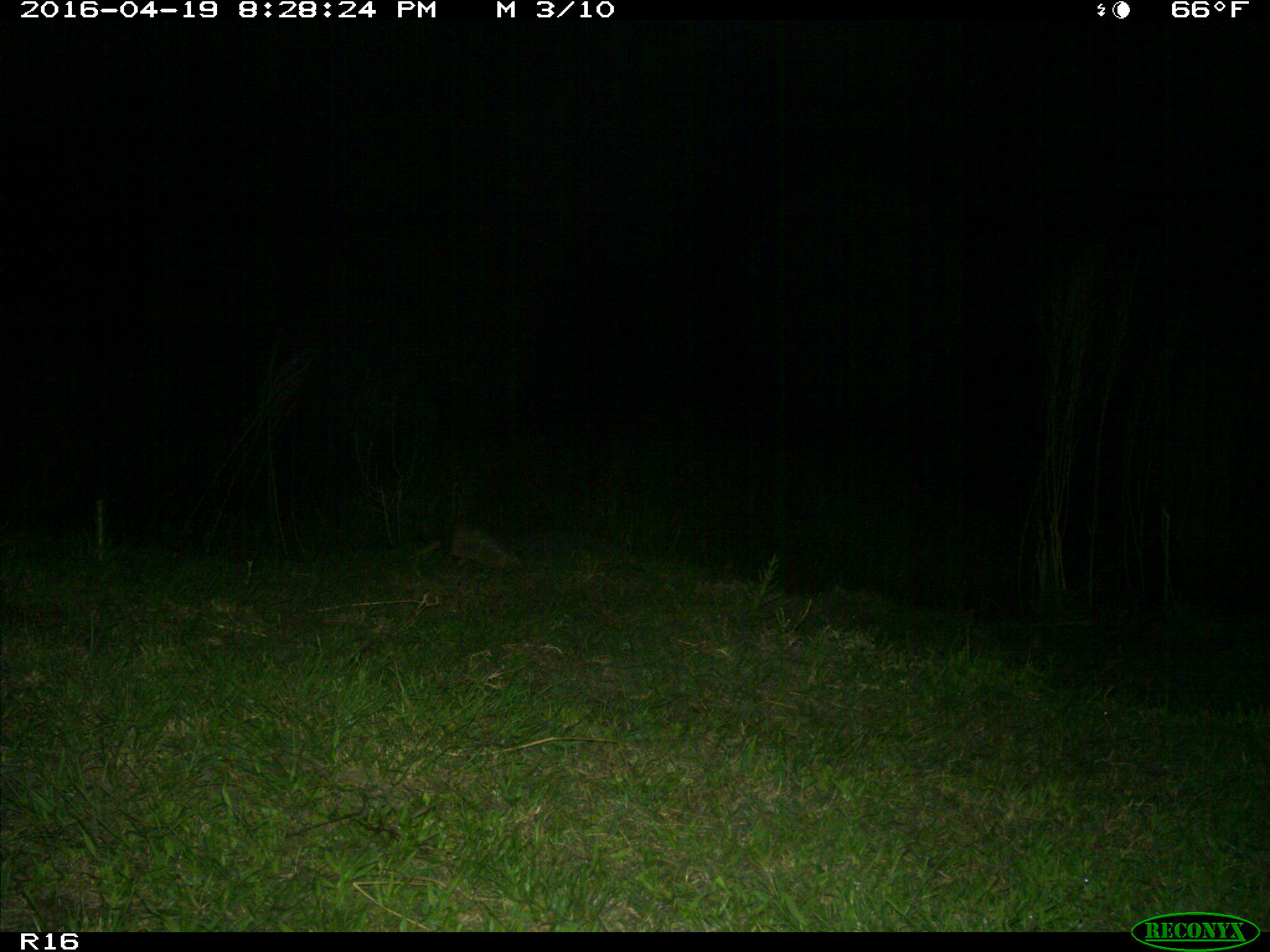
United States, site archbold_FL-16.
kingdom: Animalia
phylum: Chordata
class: Mammalia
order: Cingulata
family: Dasypodidae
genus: Dasypus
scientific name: Dasypus novemcinctus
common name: nine-banded armadillo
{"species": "Dasypus novemcinctus (nine-banded armadillo)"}